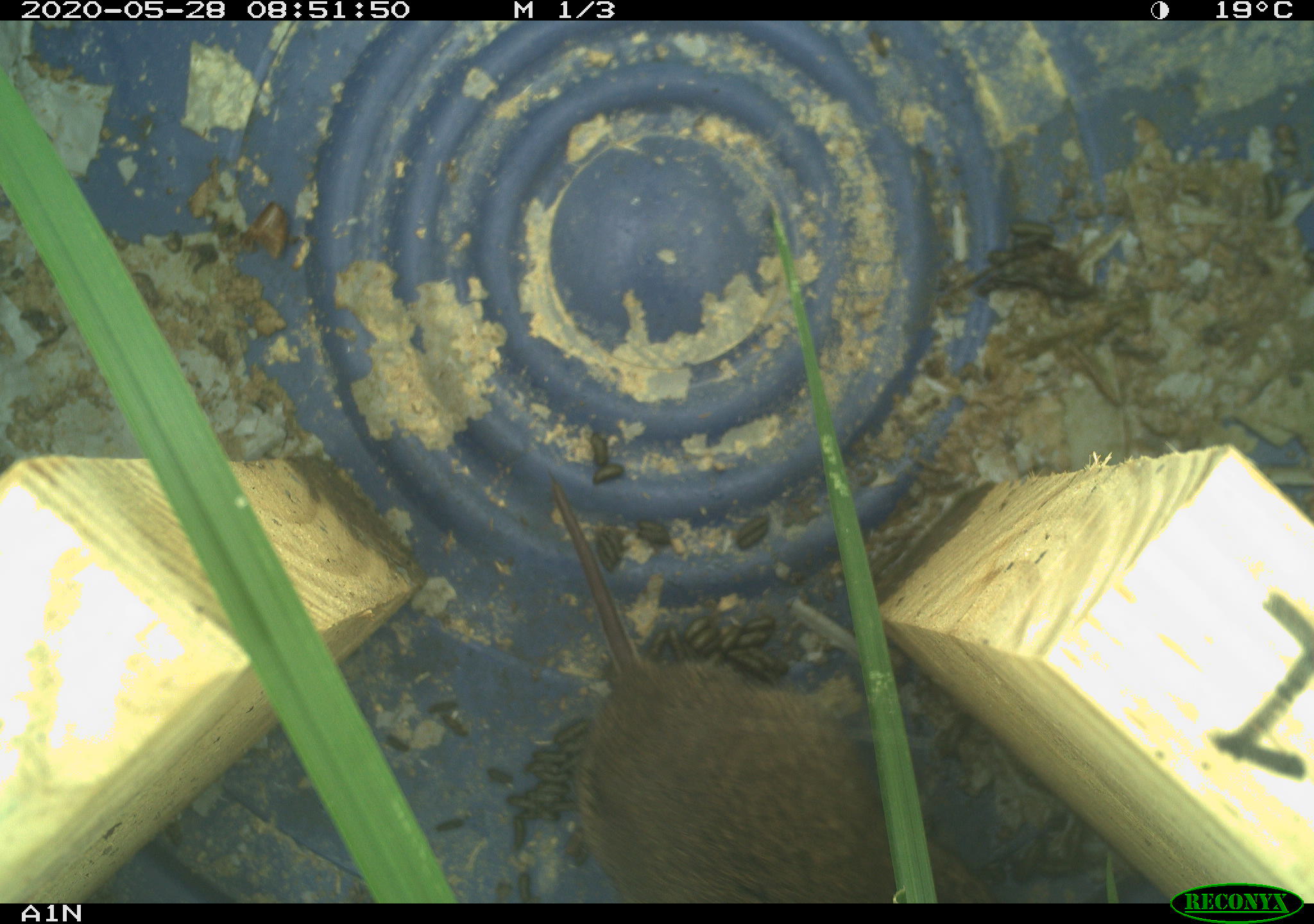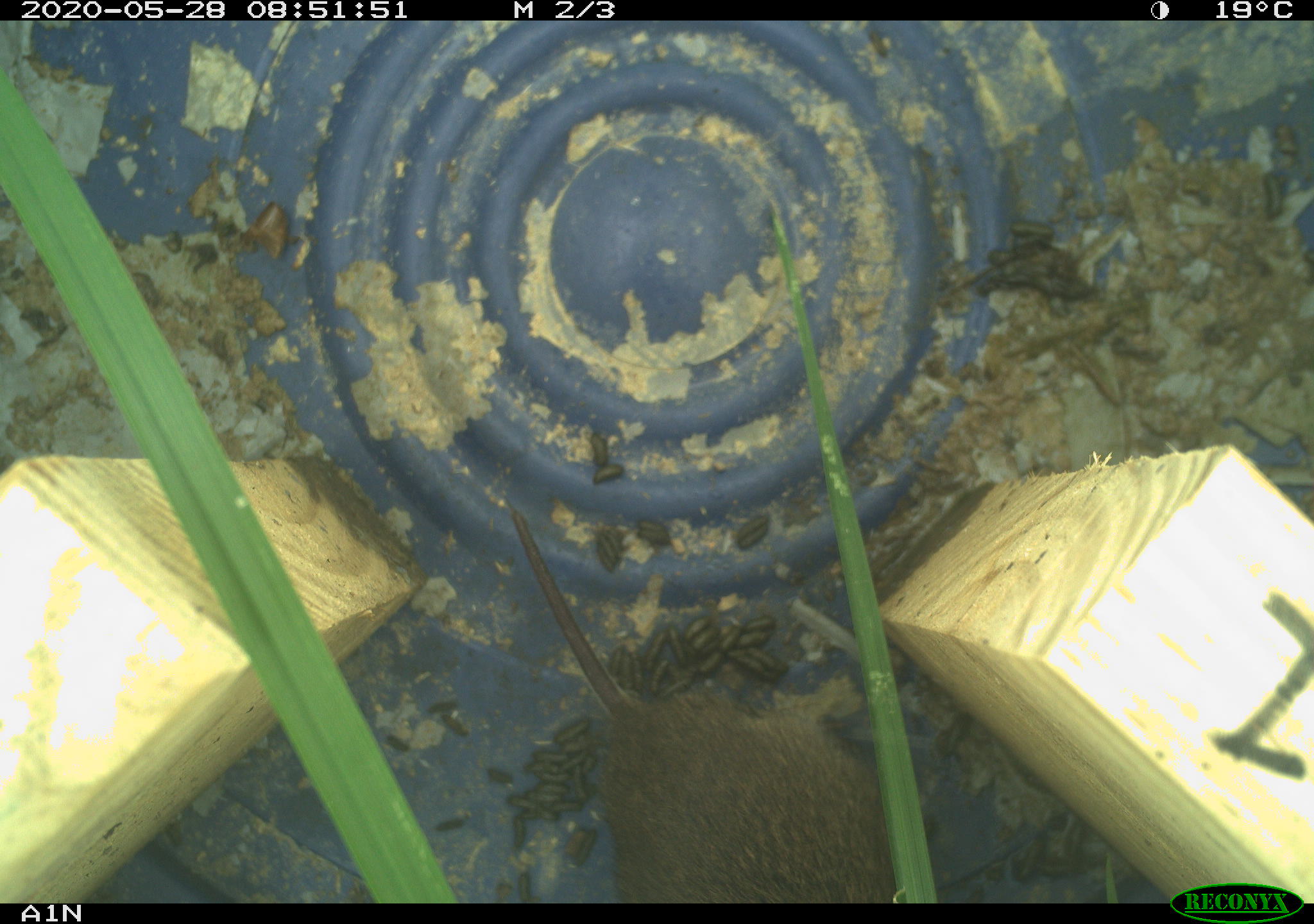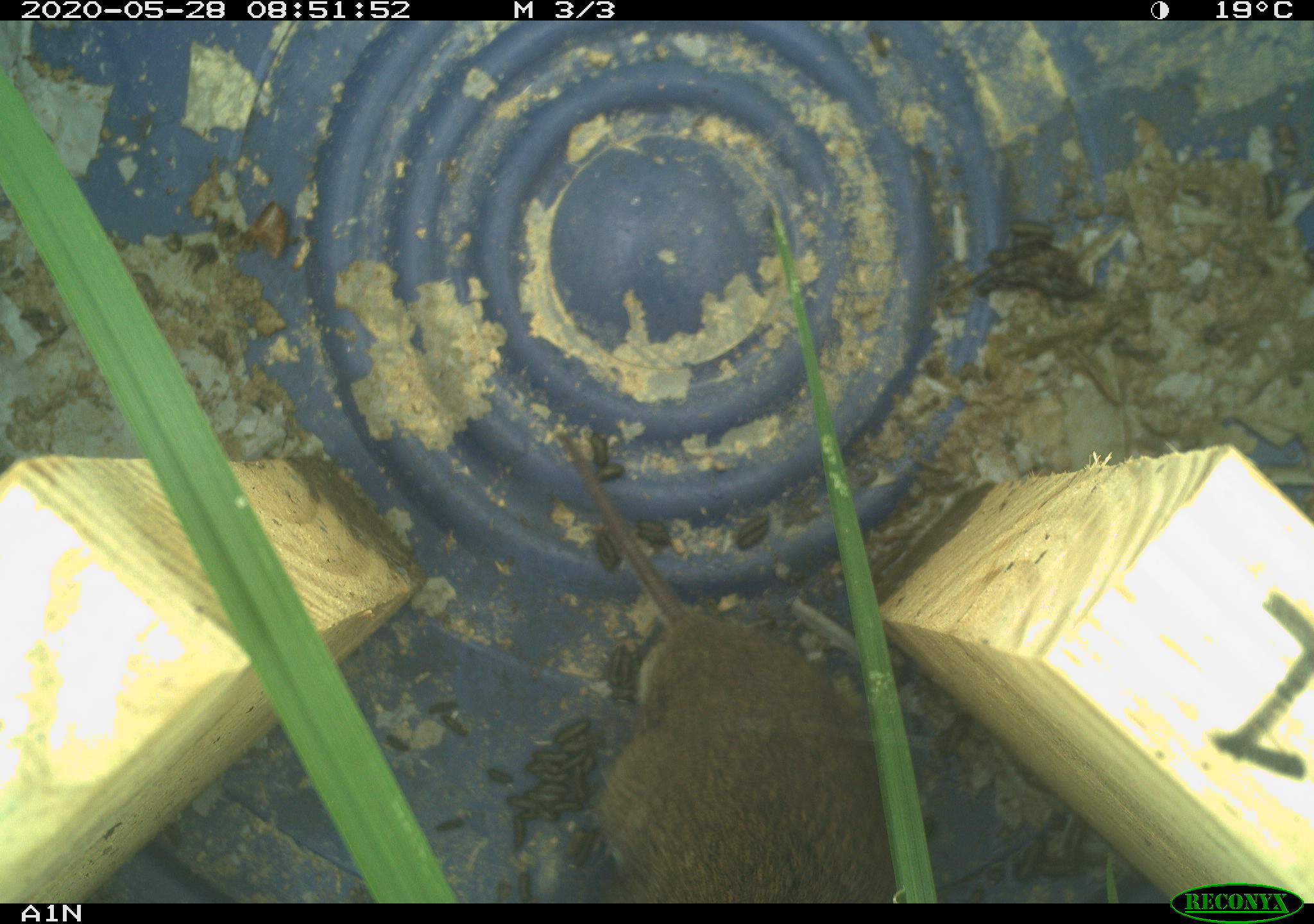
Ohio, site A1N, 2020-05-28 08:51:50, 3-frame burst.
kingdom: Animalia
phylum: Chordata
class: Mammalia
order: Rodentia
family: Cricetidae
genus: Microtus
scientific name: Microtus pennsylvanicus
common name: meadow vole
Meadow vole (Microtus pennsylvanicus).